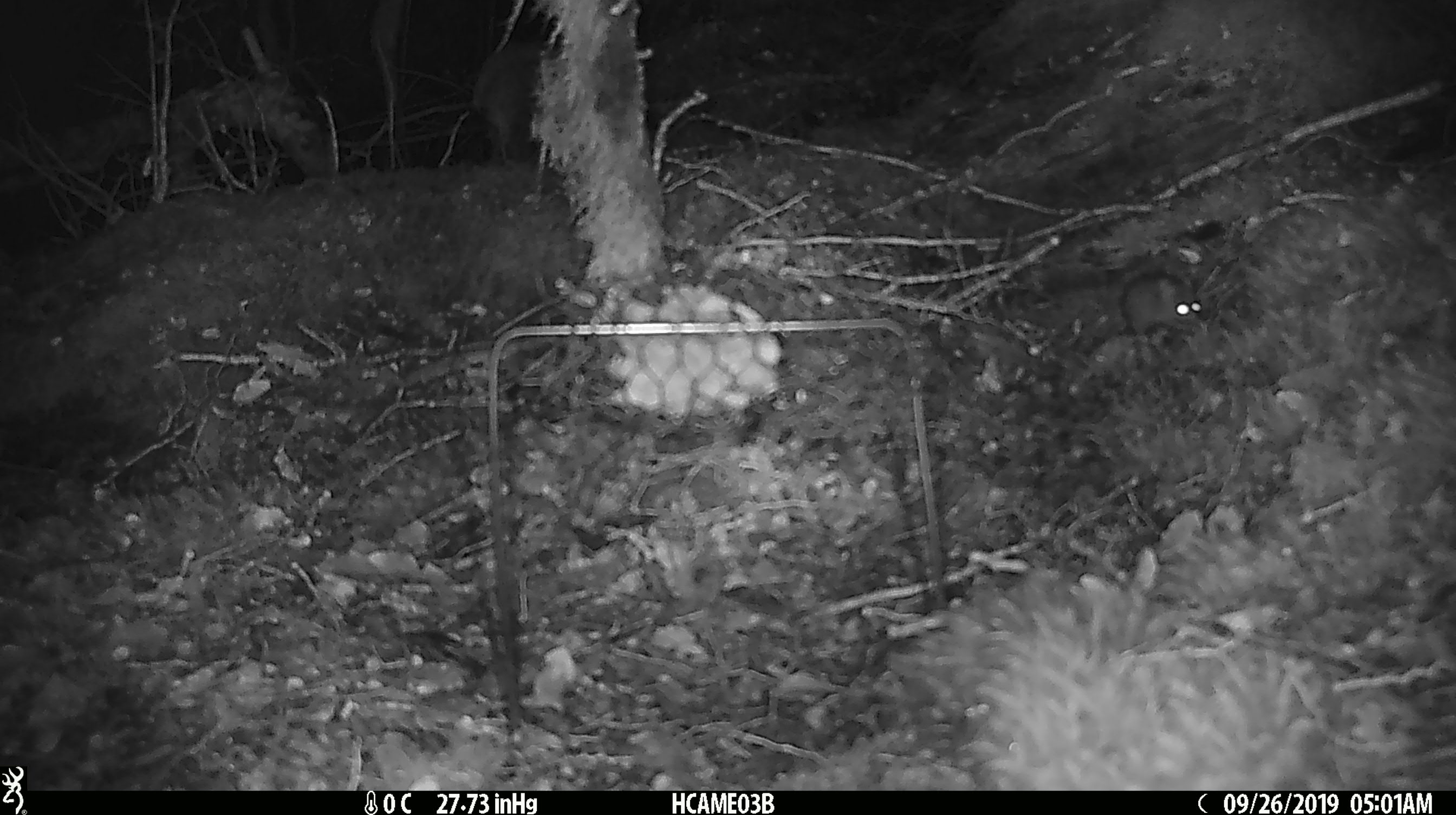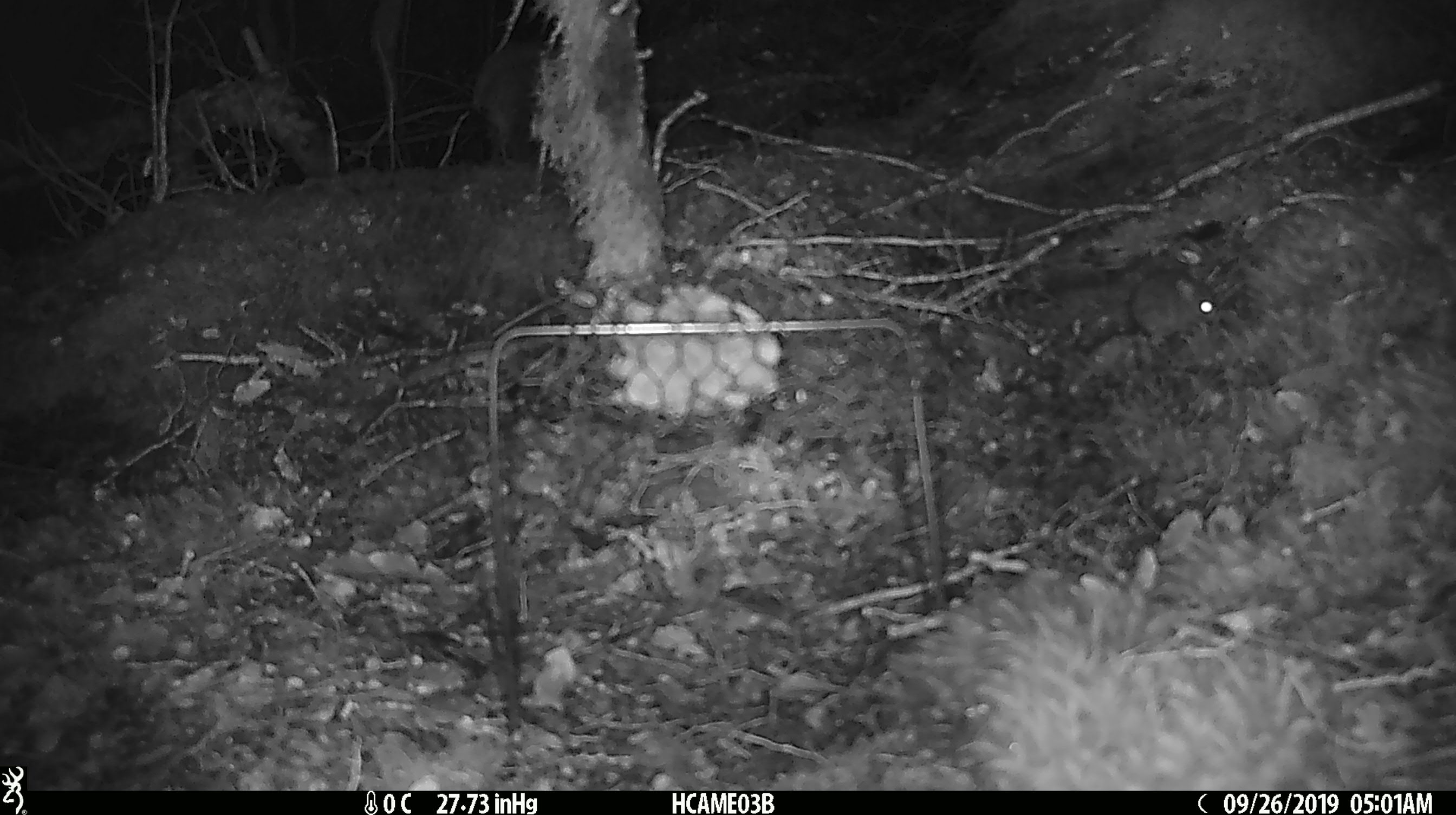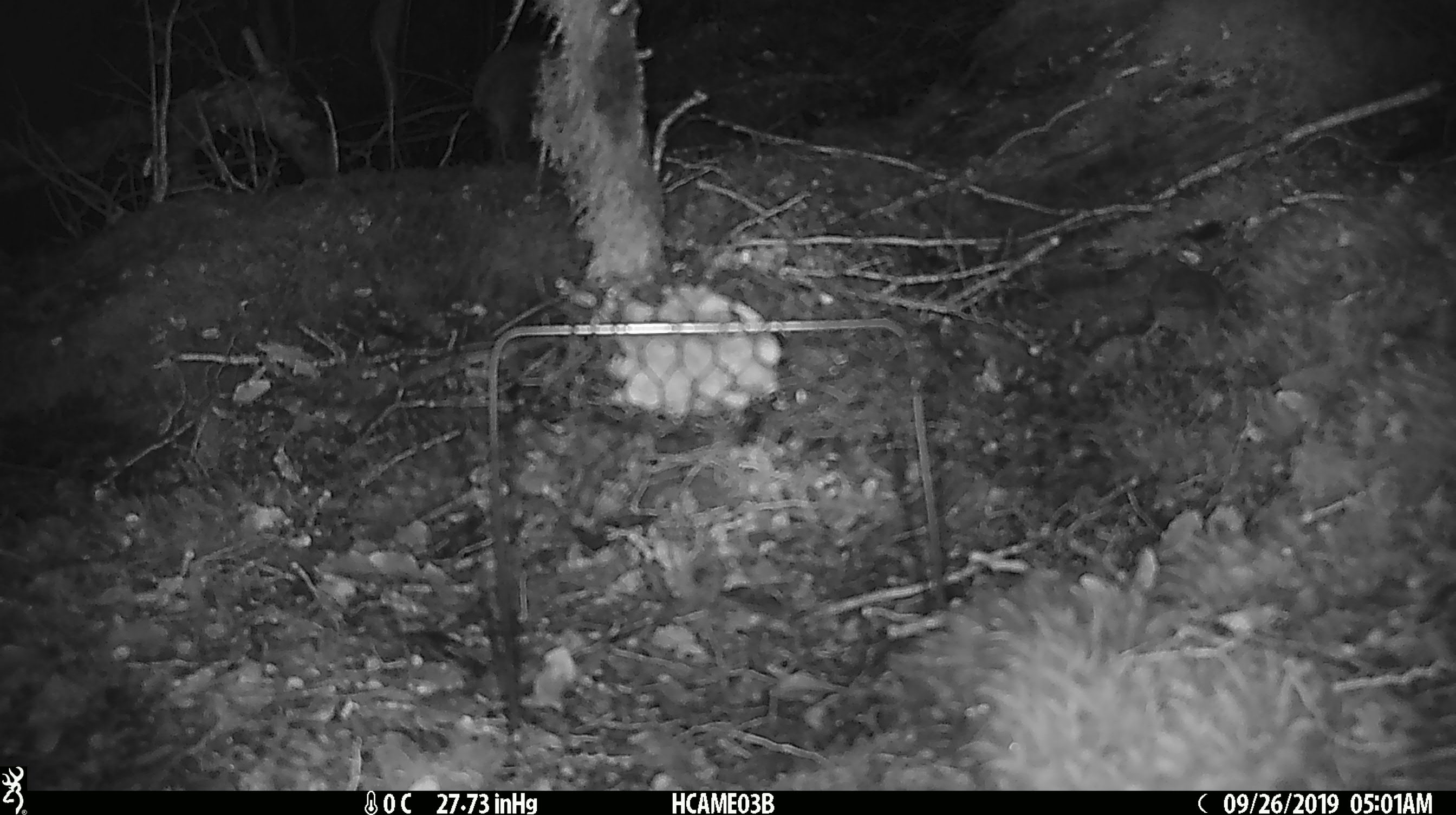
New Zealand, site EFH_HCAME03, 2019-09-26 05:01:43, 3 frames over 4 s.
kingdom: Animalia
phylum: Chordata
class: Mammalia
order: Rodentia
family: Muridae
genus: Mus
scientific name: Mus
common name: mouse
Mouse (Mus).